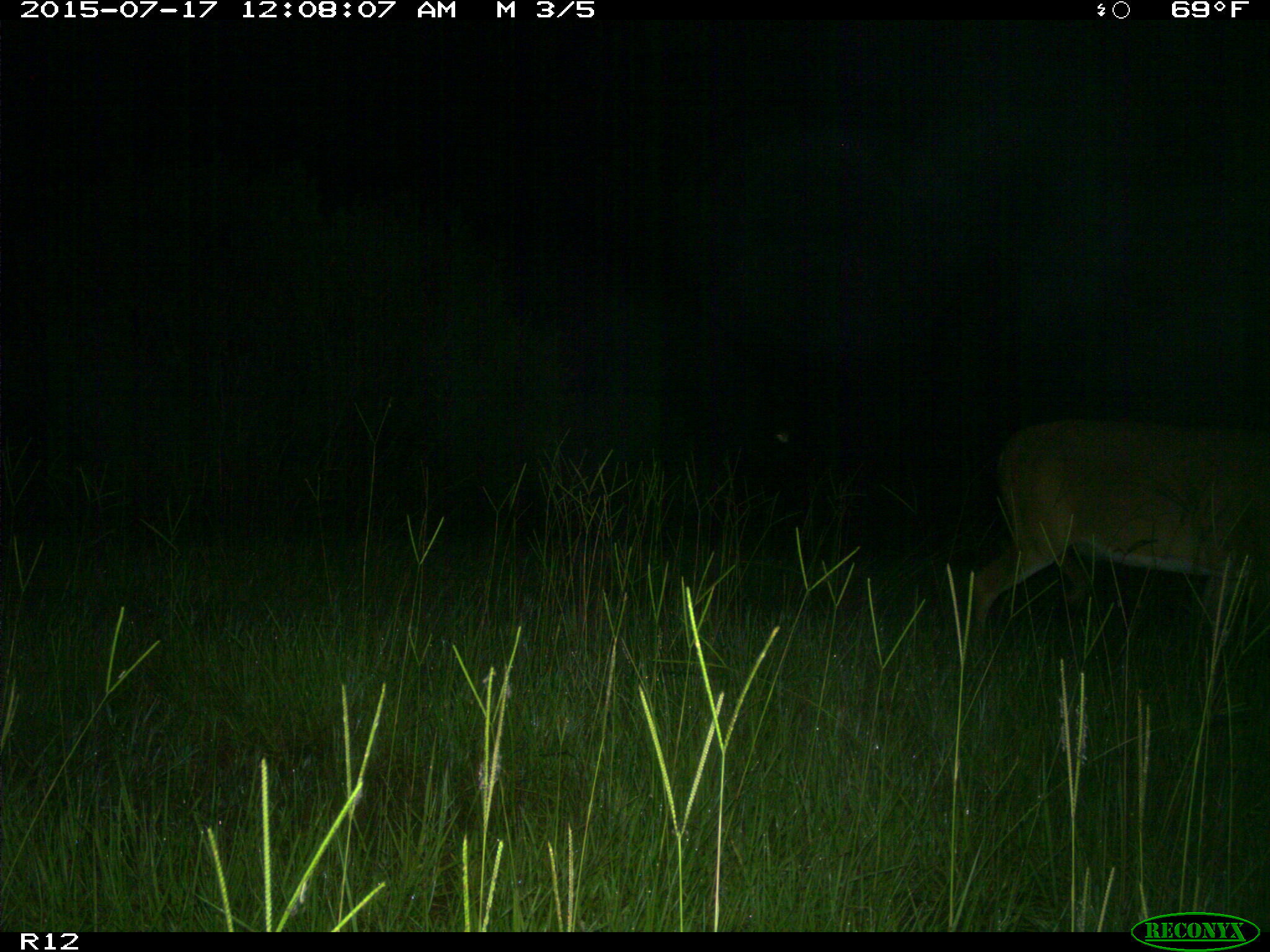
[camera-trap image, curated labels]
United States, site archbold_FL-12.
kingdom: Animalia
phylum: Chordata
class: Mammalia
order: Artiodactyla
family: Cervidae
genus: Odocoileus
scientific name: Odocoileus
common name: deer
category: unidentified deer